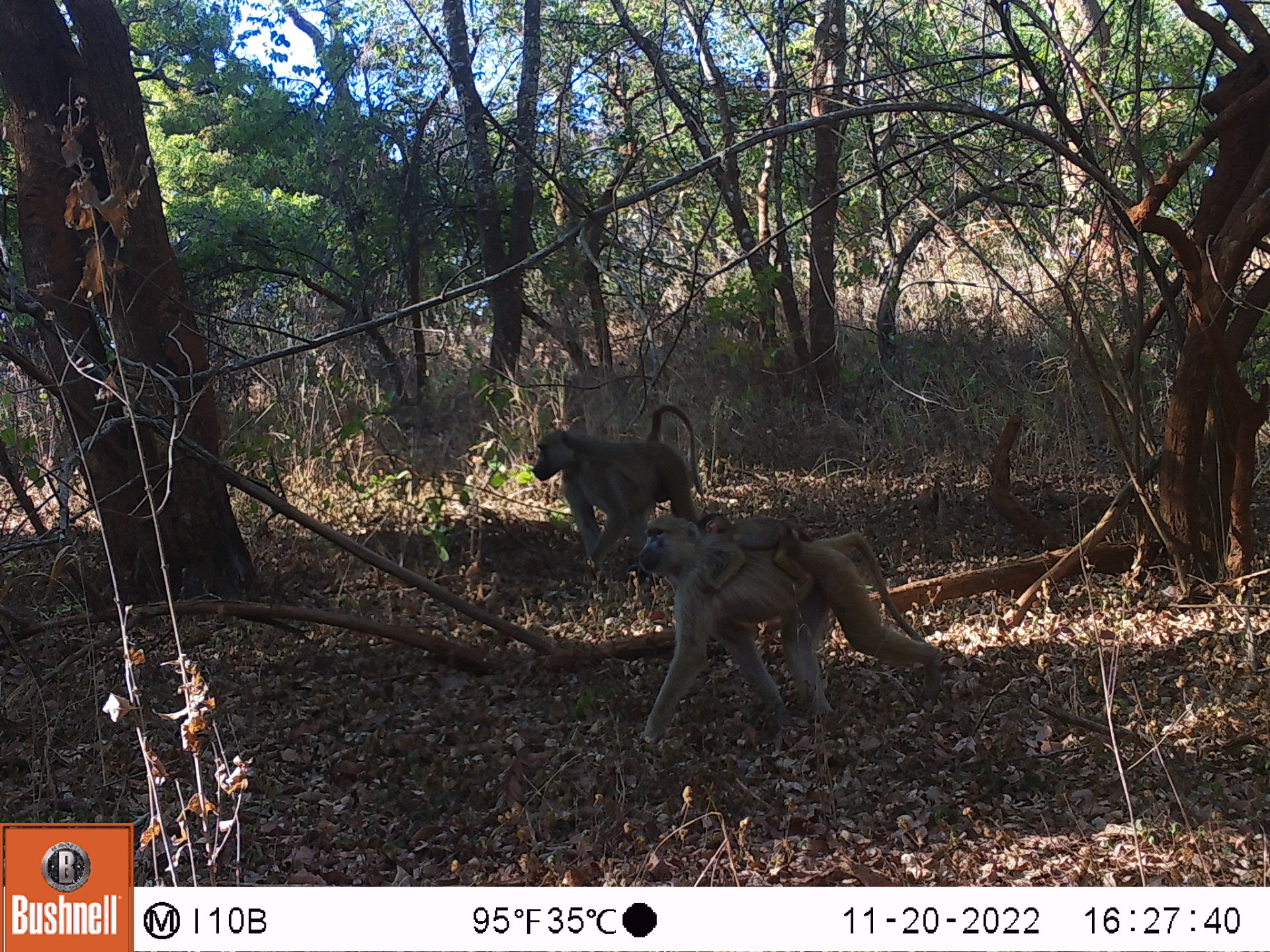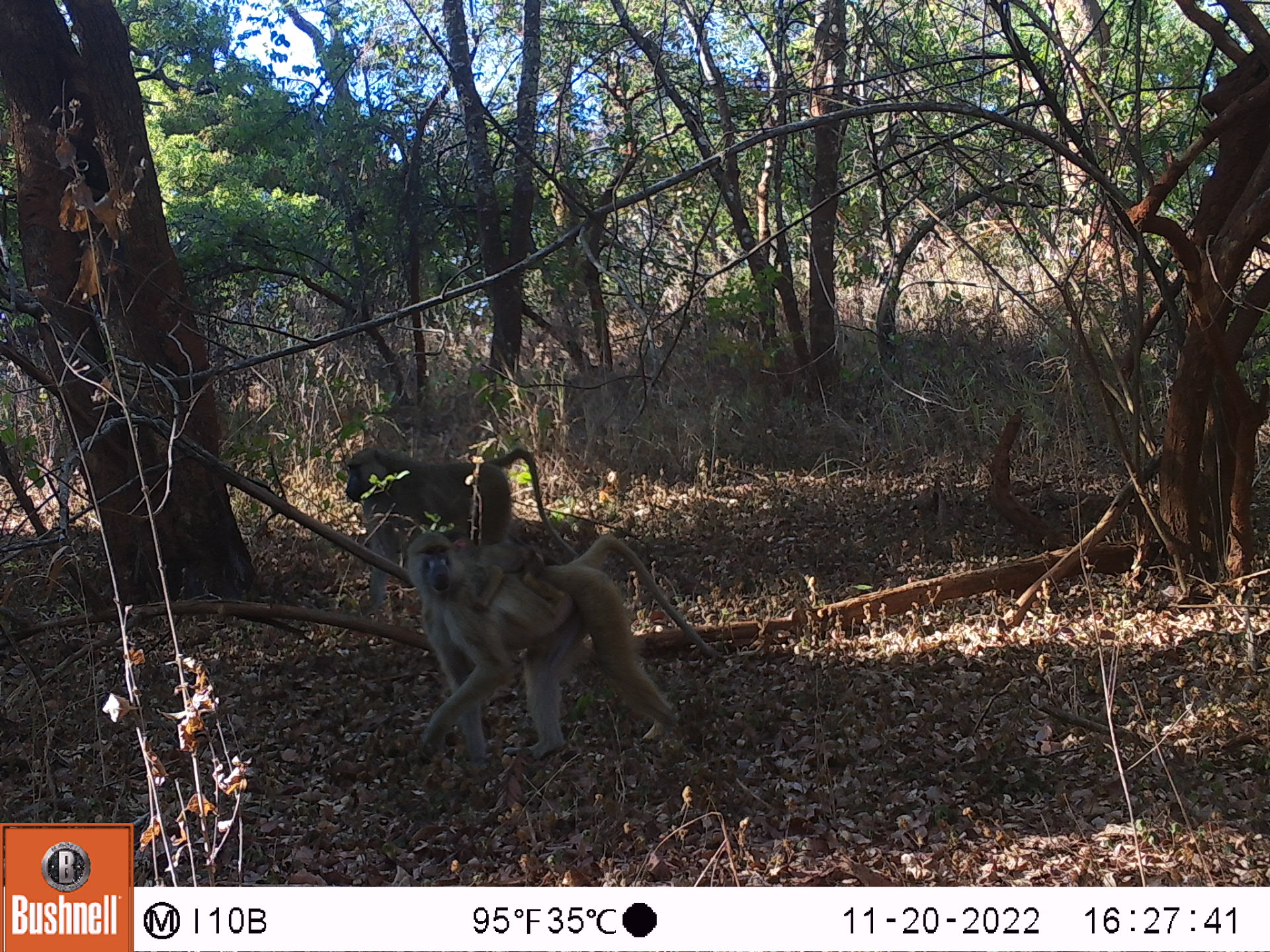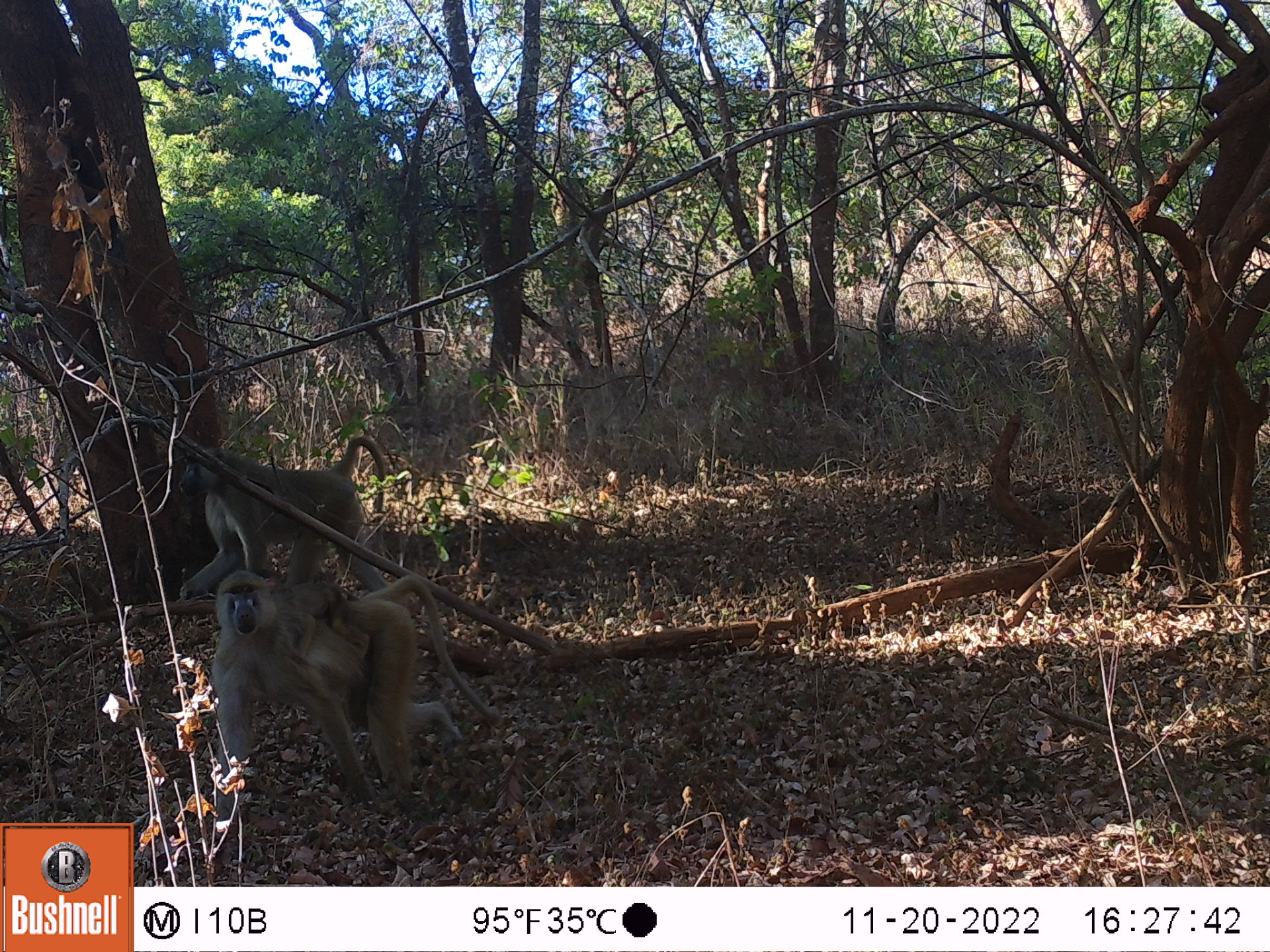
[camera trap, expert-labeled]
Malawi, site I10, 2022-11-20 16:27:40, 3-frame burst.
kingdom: Animalia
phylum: Chordata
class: Mammalia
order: Primates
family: Cercopithecidae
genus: Papio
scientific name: Papio cynocephalus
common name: yellow baboon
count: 3